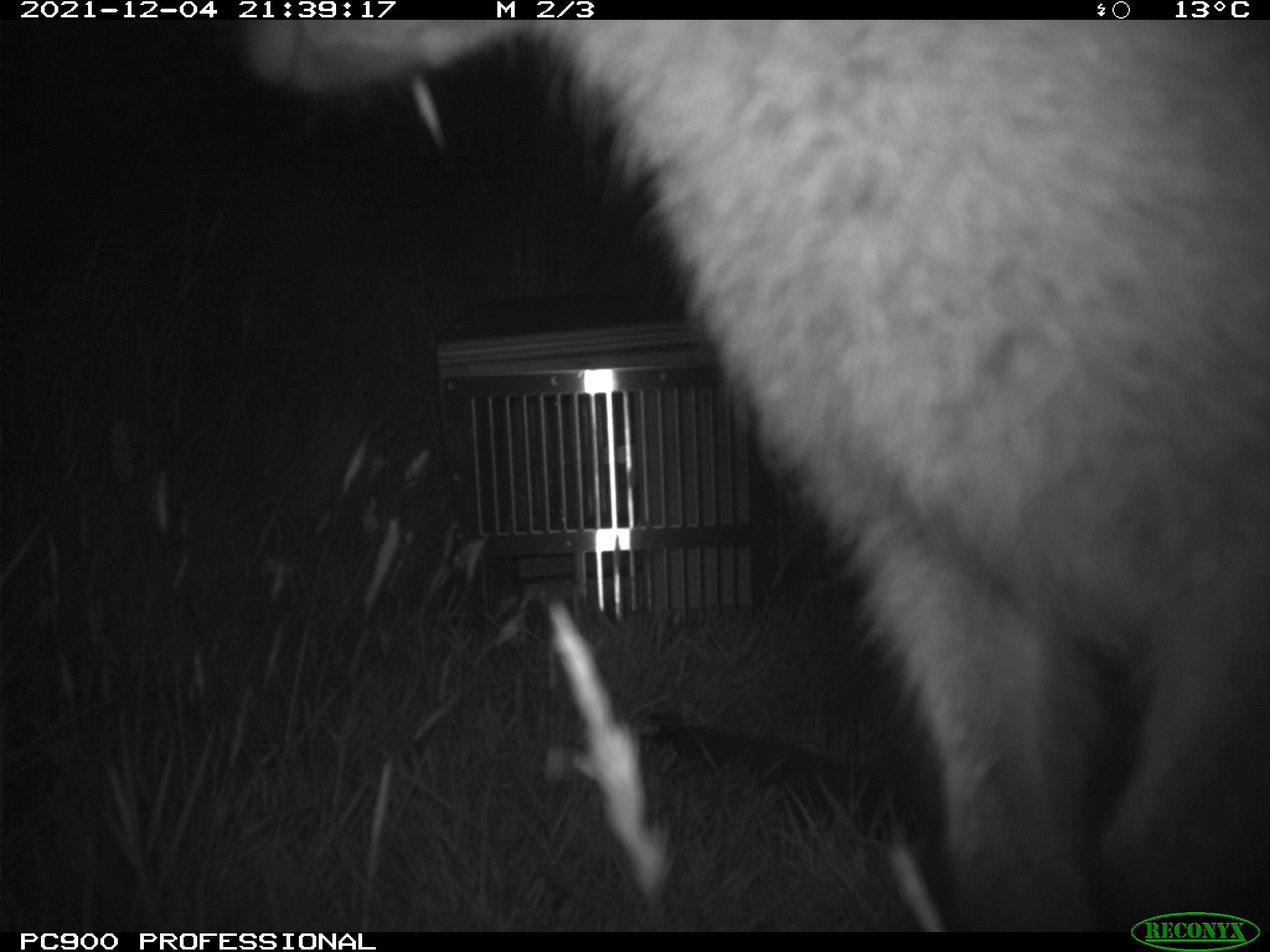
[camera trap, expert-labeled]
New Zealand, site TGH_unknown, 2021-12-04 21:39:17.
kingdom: Animalia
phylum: Chordata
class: Mammalia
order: Diprotodontia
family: Macropodidae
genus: Notamacropus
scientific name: Notamacropus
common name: wallaby